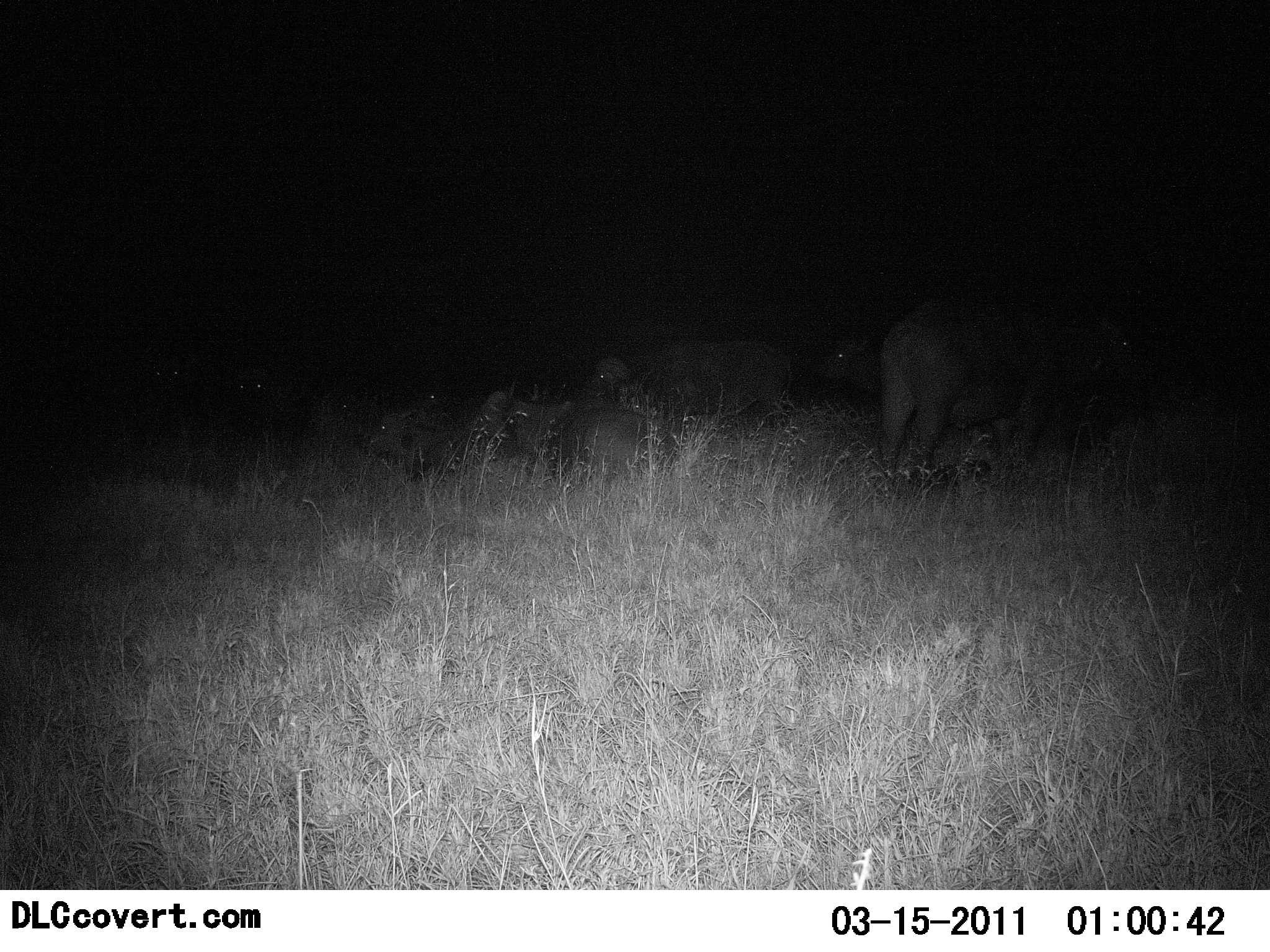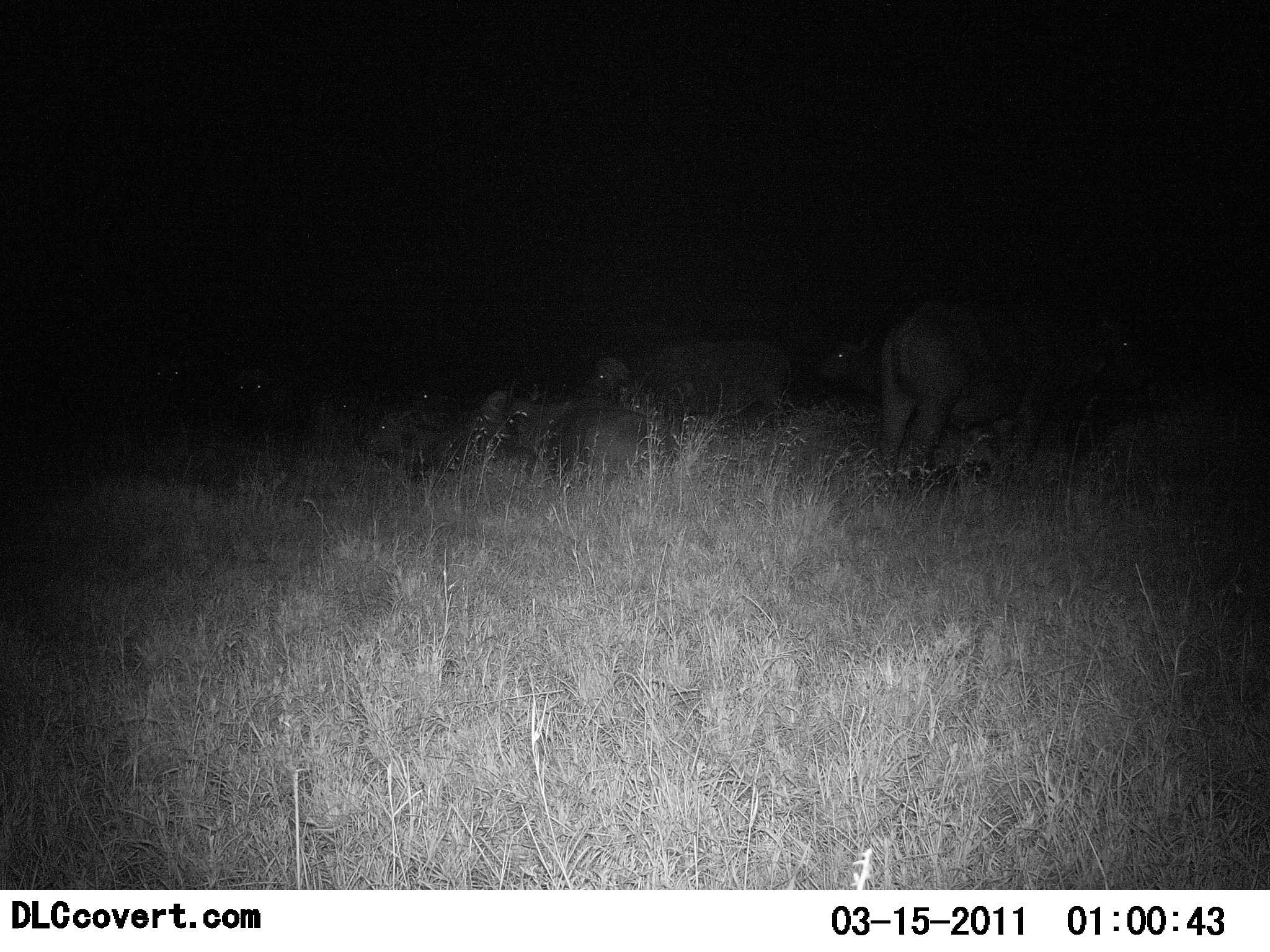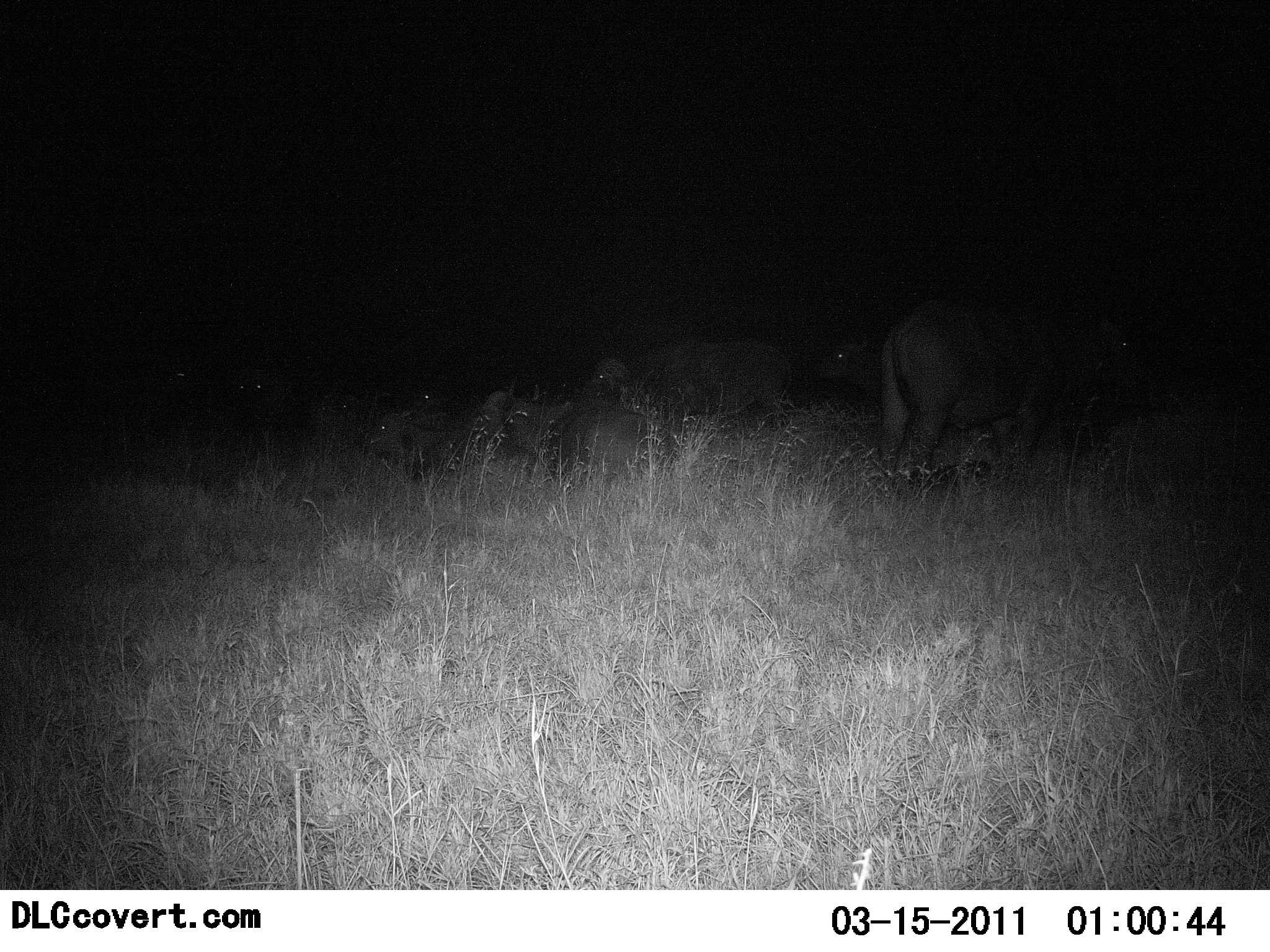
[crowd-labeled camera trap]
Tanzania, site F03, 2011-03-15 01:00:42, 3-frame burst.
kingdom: Animalia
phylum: Chordata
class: Mammalia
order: Artiodactyla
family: Bovidae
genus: Syncerus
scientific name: Syncerus caffer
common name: cape buffalo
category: buffalo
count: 8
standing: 62%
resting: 62%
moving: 8%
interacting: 0%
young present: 0%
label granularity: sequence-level